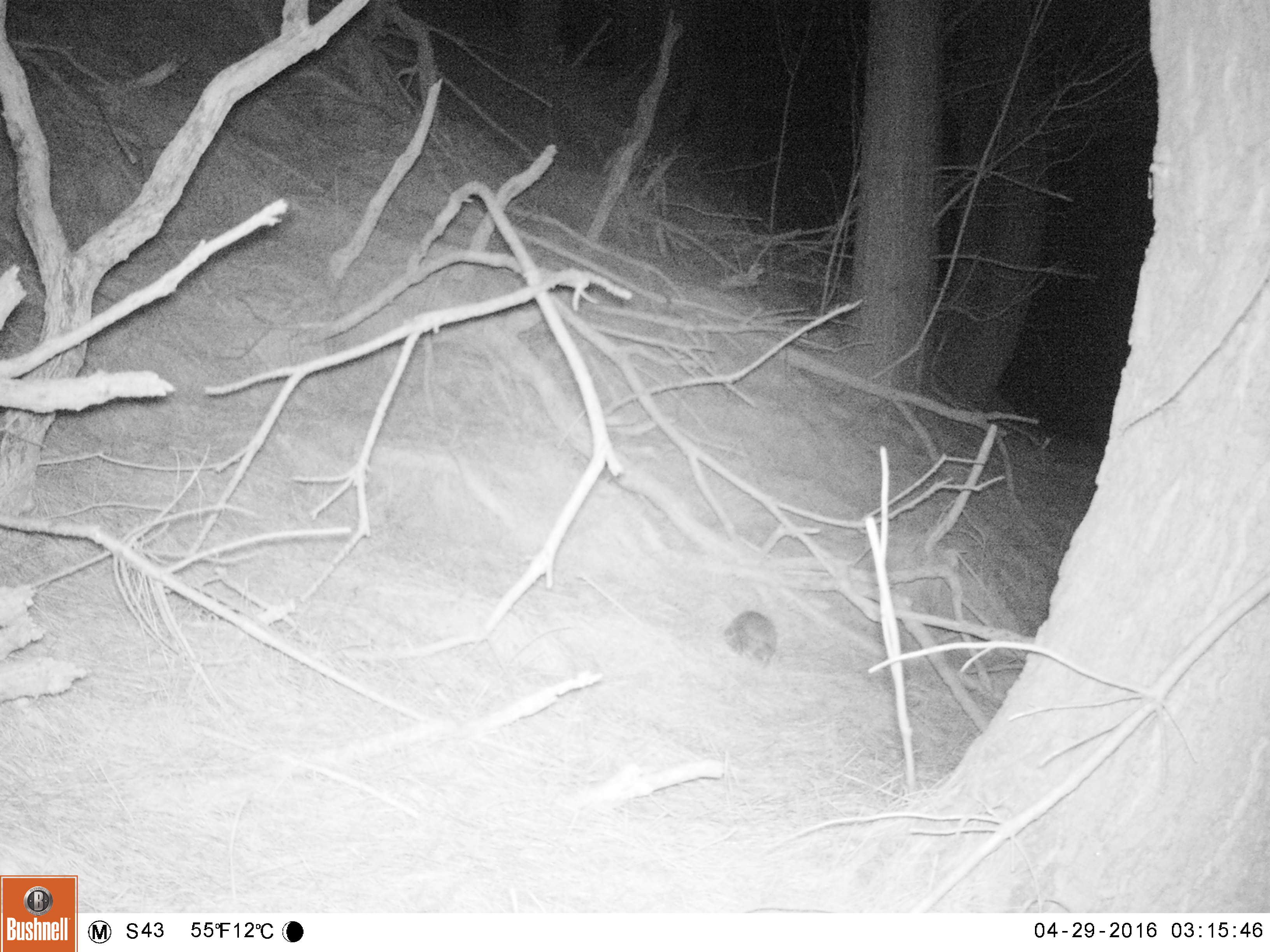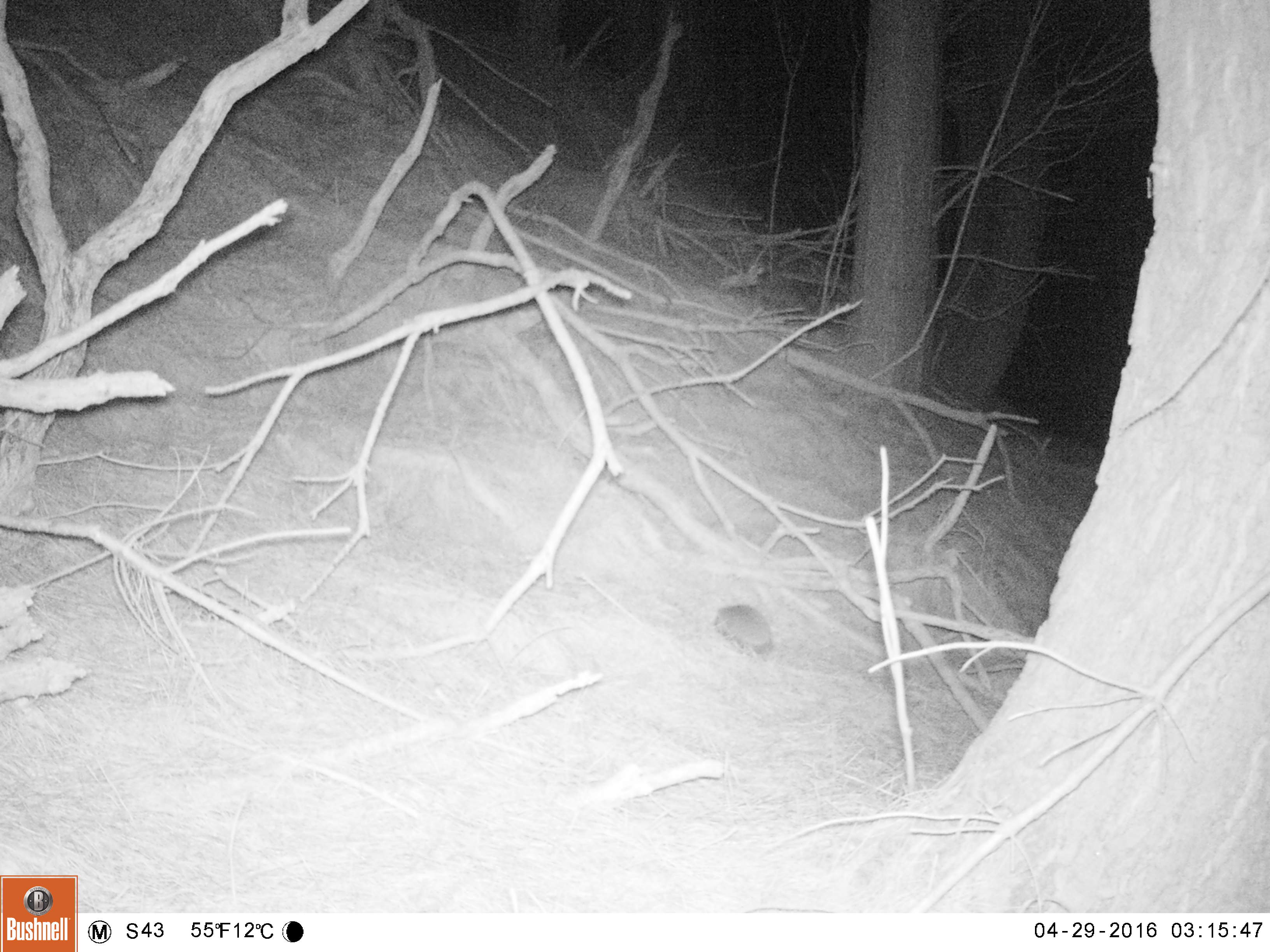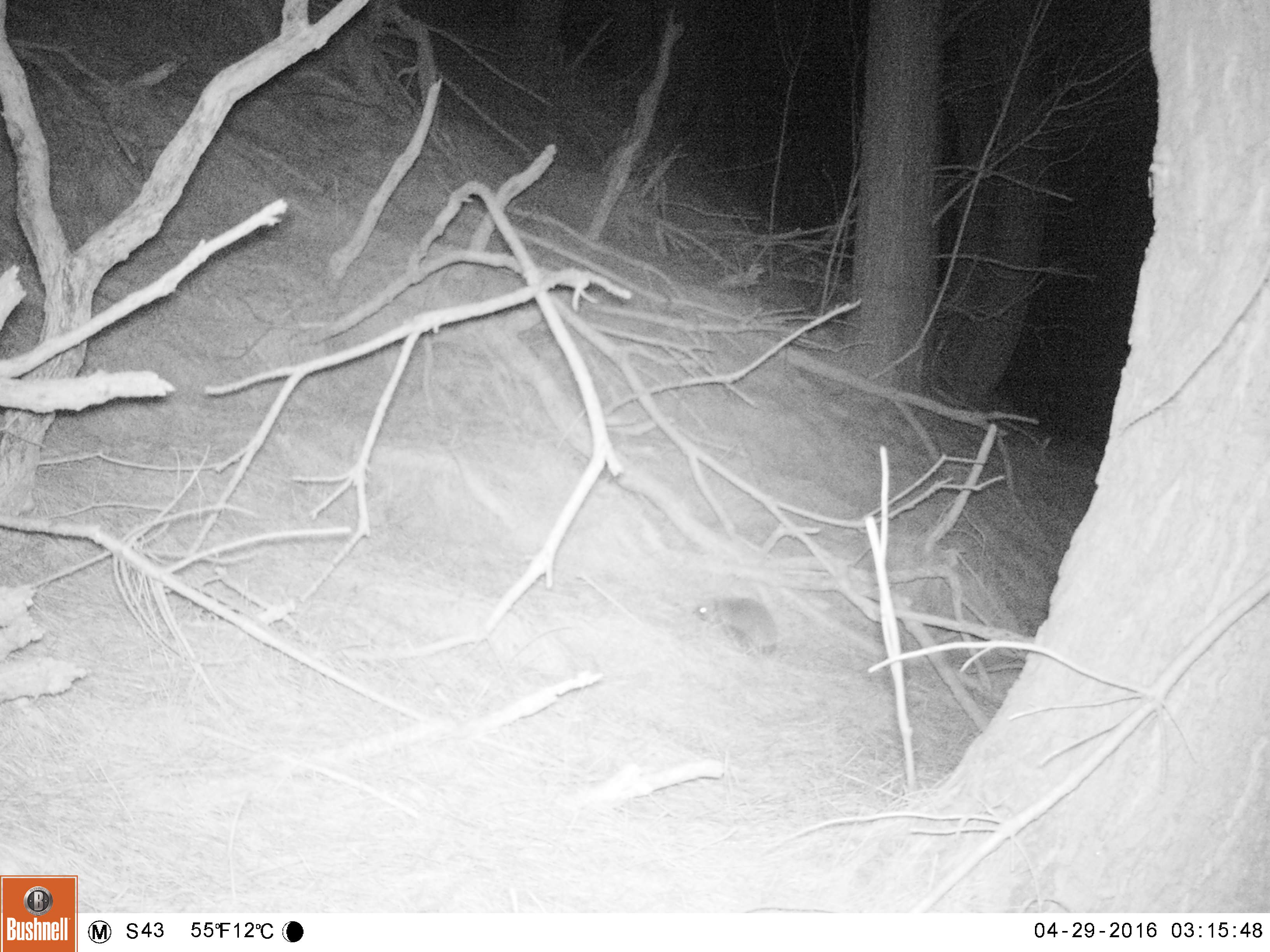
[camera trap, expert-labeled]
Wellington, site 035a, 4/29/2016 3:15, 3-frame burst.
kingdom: Animalia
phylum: Chordata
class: Mammalia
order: Eulipotyphla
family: Erinaceidae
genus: Erinaceus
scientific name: Erinaceus europaeus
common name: hedgehog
Hedgehog (Erinaceus europaeus).